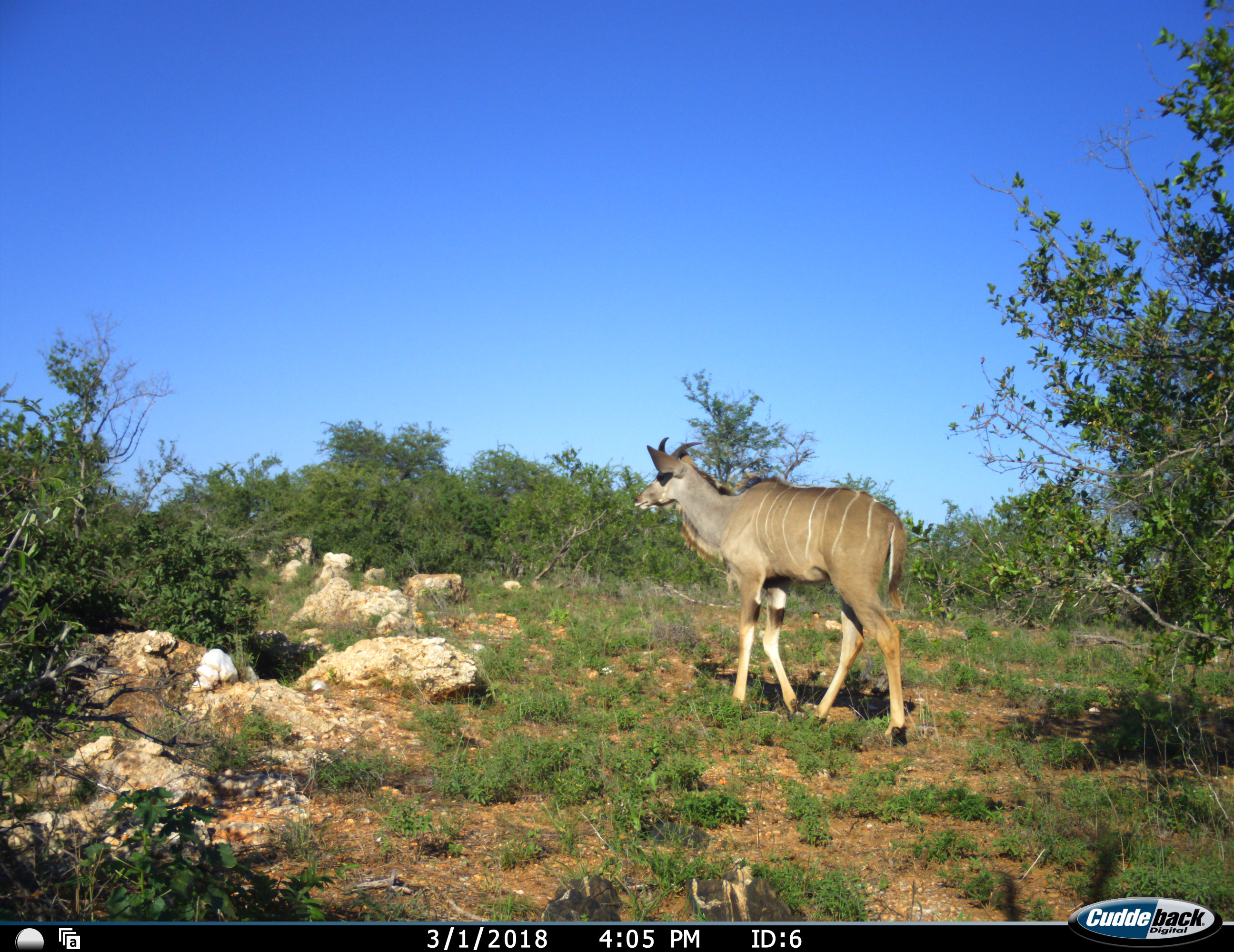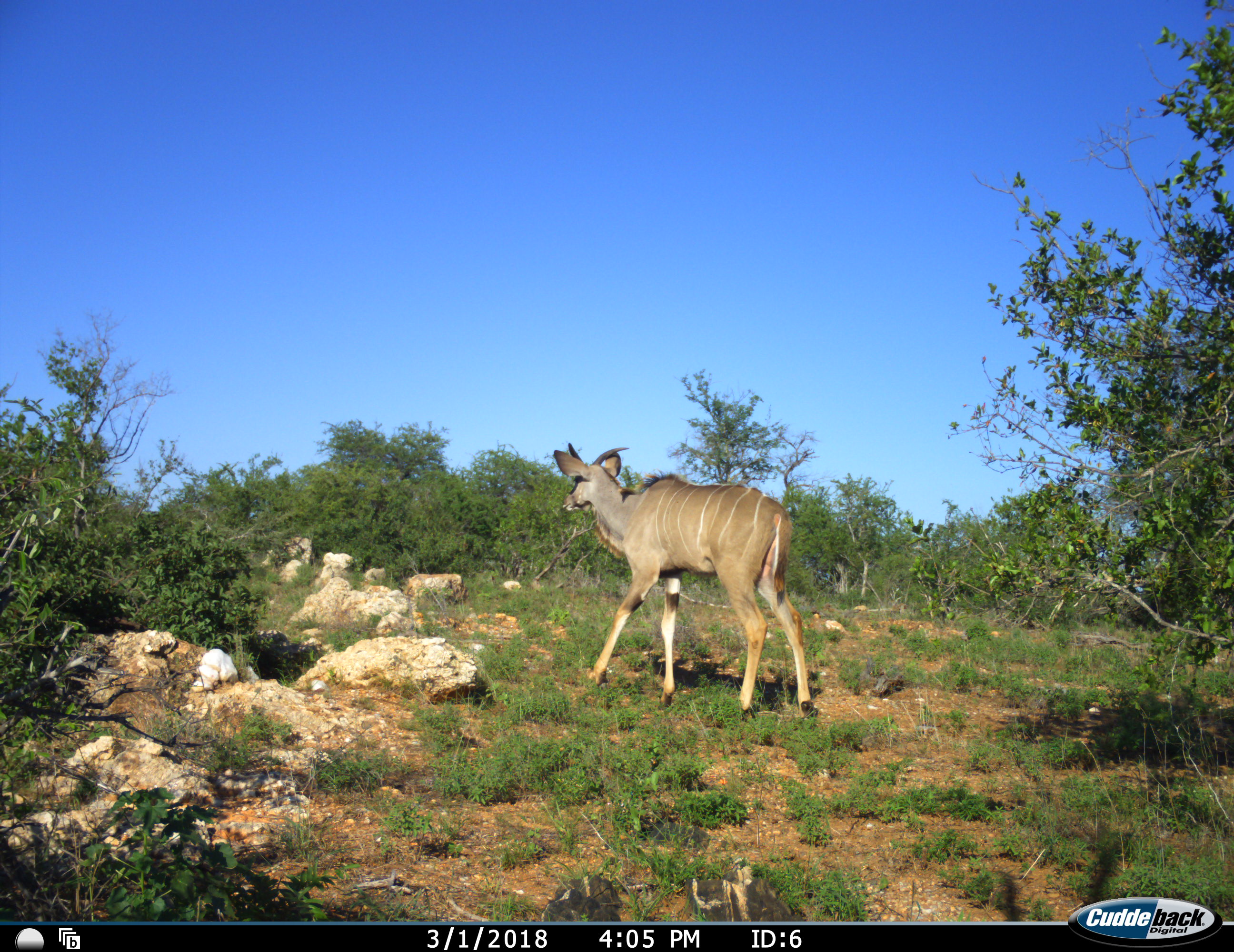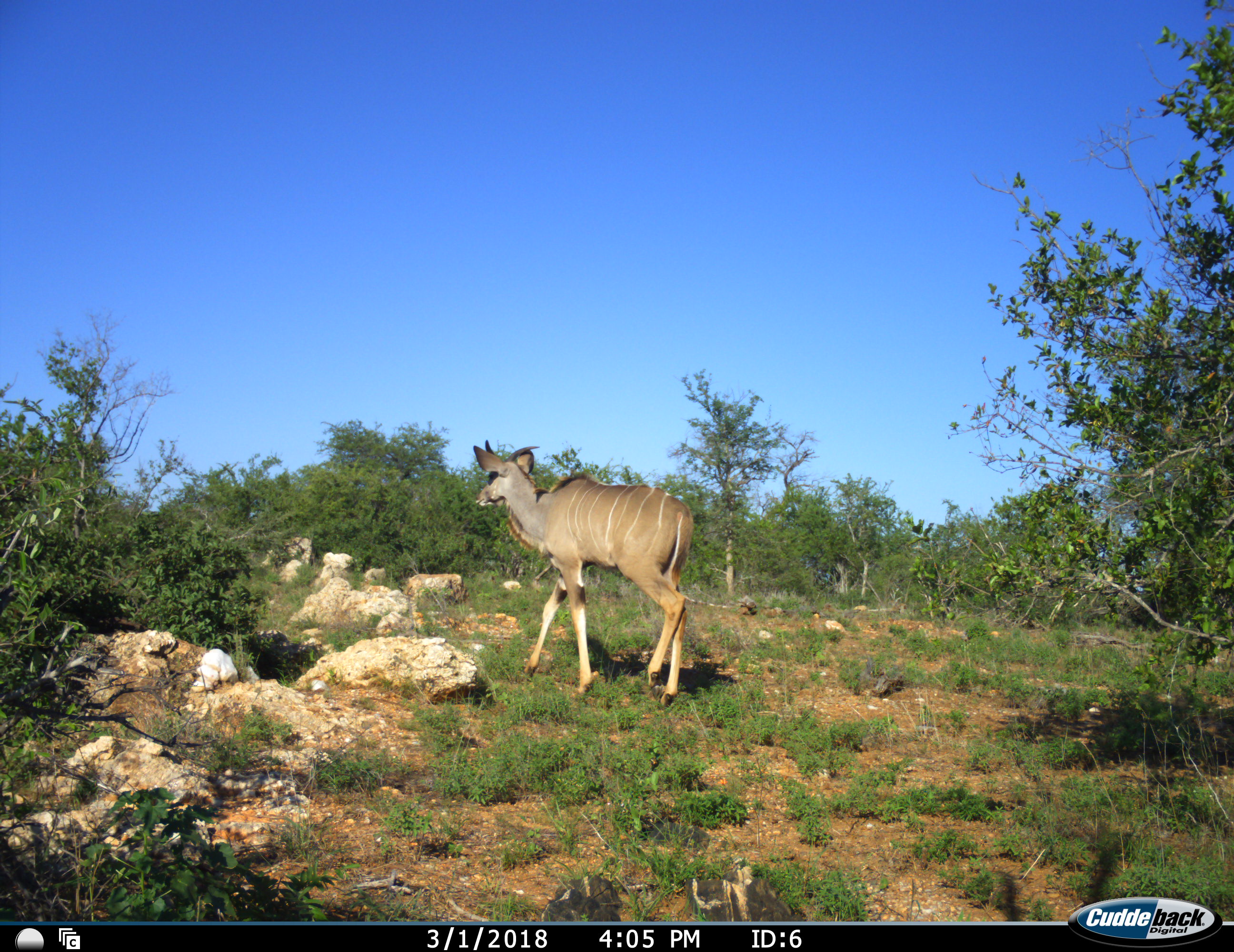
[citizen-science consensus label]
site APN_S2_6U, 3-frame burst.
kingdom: Animalia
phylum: Chordata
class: Mammalia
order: Artiodactyla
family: Bovidae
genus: Tragelaphus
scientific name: Tragelaphus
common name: kudu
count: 1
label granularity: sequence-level